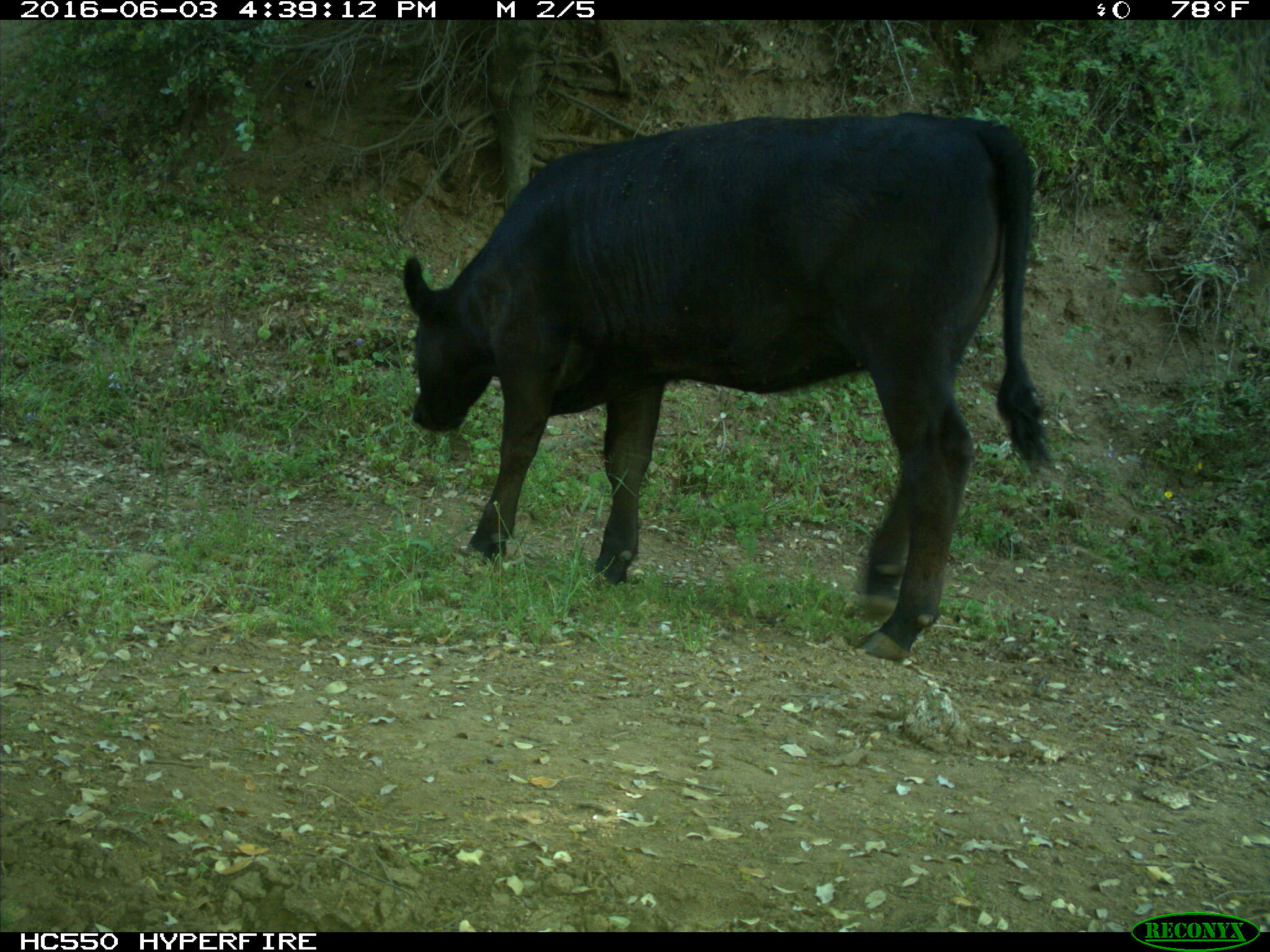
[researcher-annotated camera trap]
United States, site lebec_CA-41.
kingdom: Animalia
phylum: Chordata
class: Mammalia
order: Artiodactyla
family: Bovidae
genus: Bos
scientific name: Bos taurus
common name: domestic cow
Bos taurus (domestic cow).